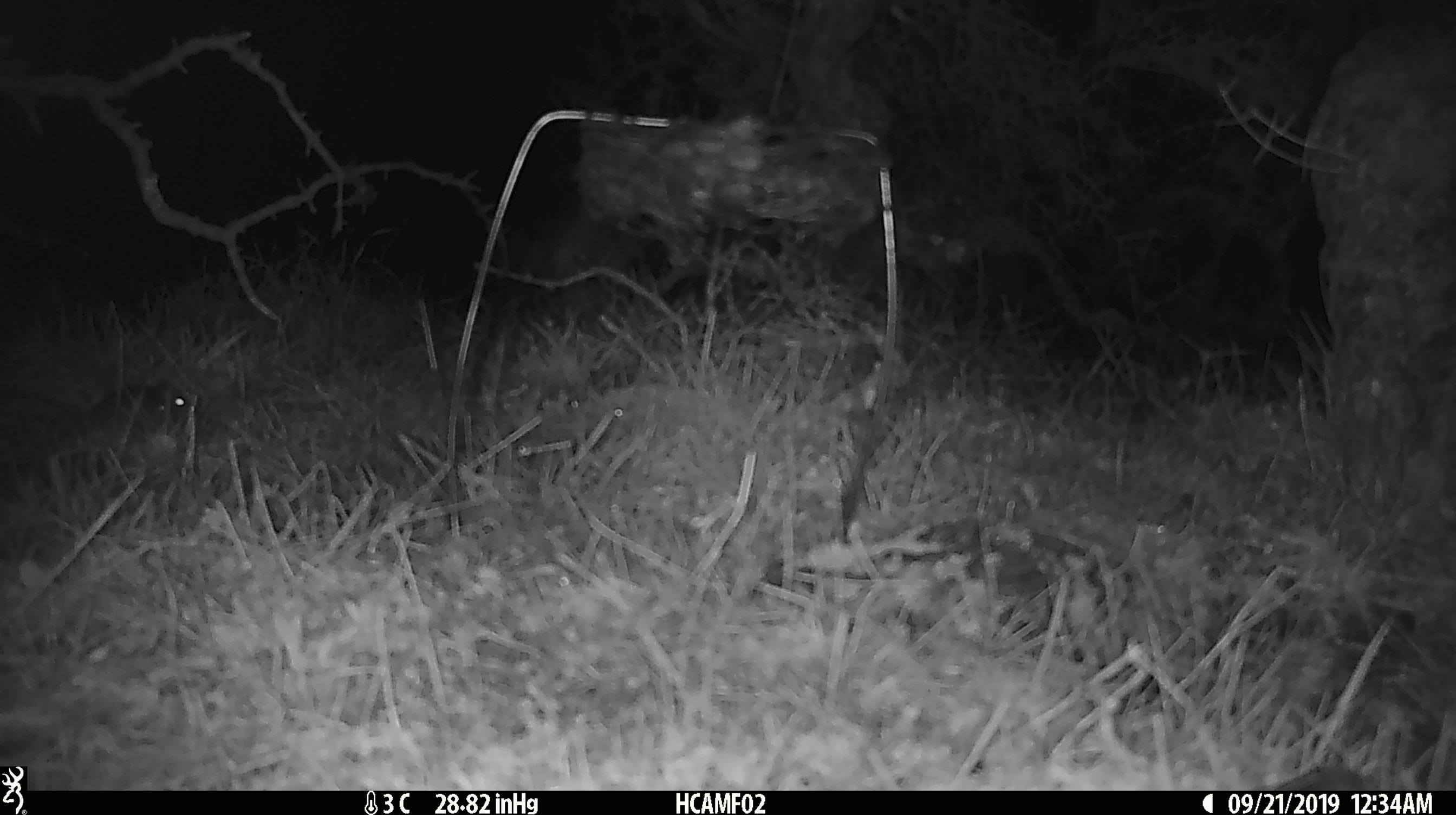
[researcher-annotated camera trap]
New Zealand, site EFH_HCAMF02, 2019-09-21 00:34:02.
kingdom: Animalia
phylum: Chordata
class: Mammalia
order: Rodentia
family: Muridae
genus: Mus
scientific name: Mus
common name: mouse